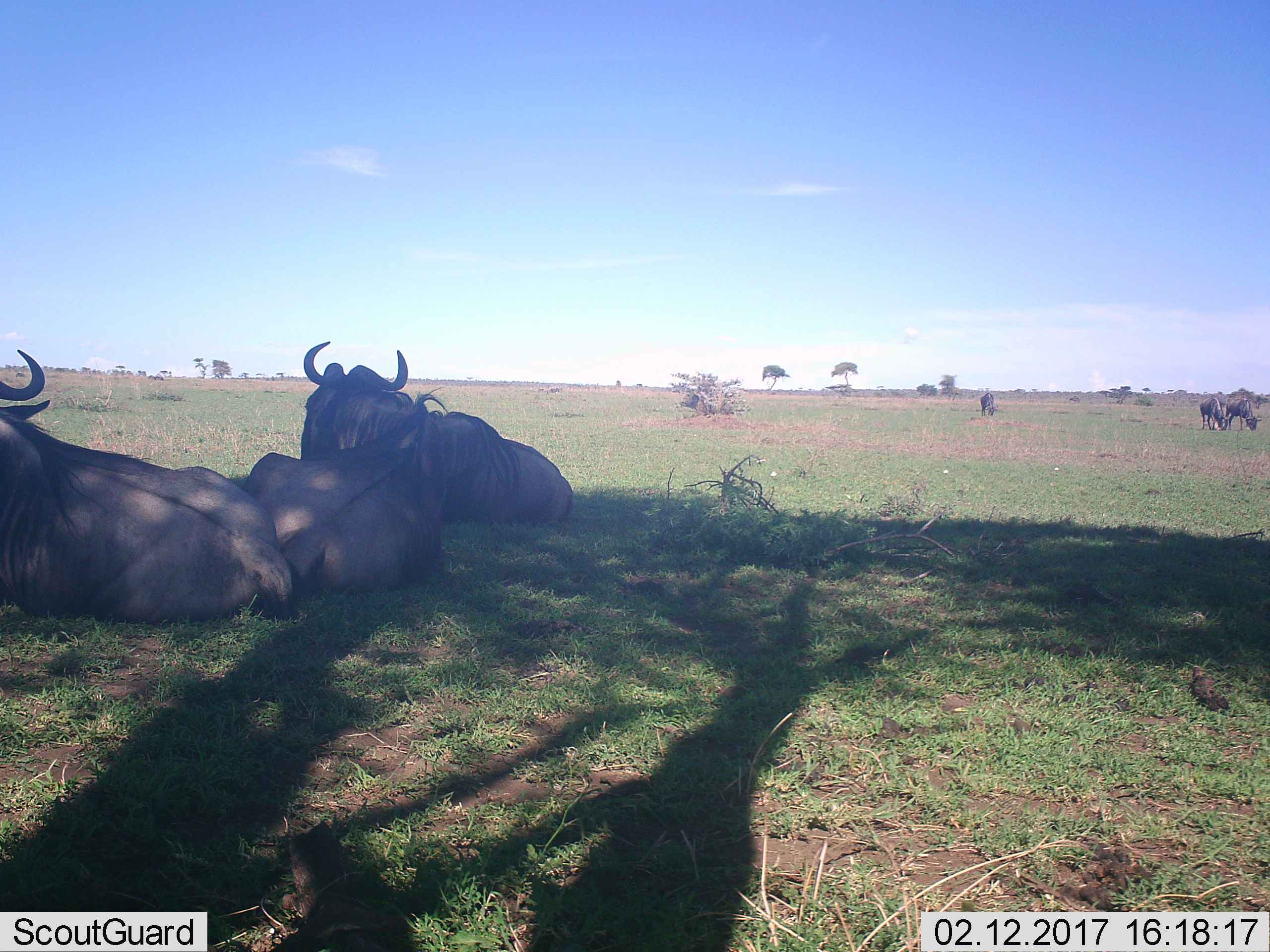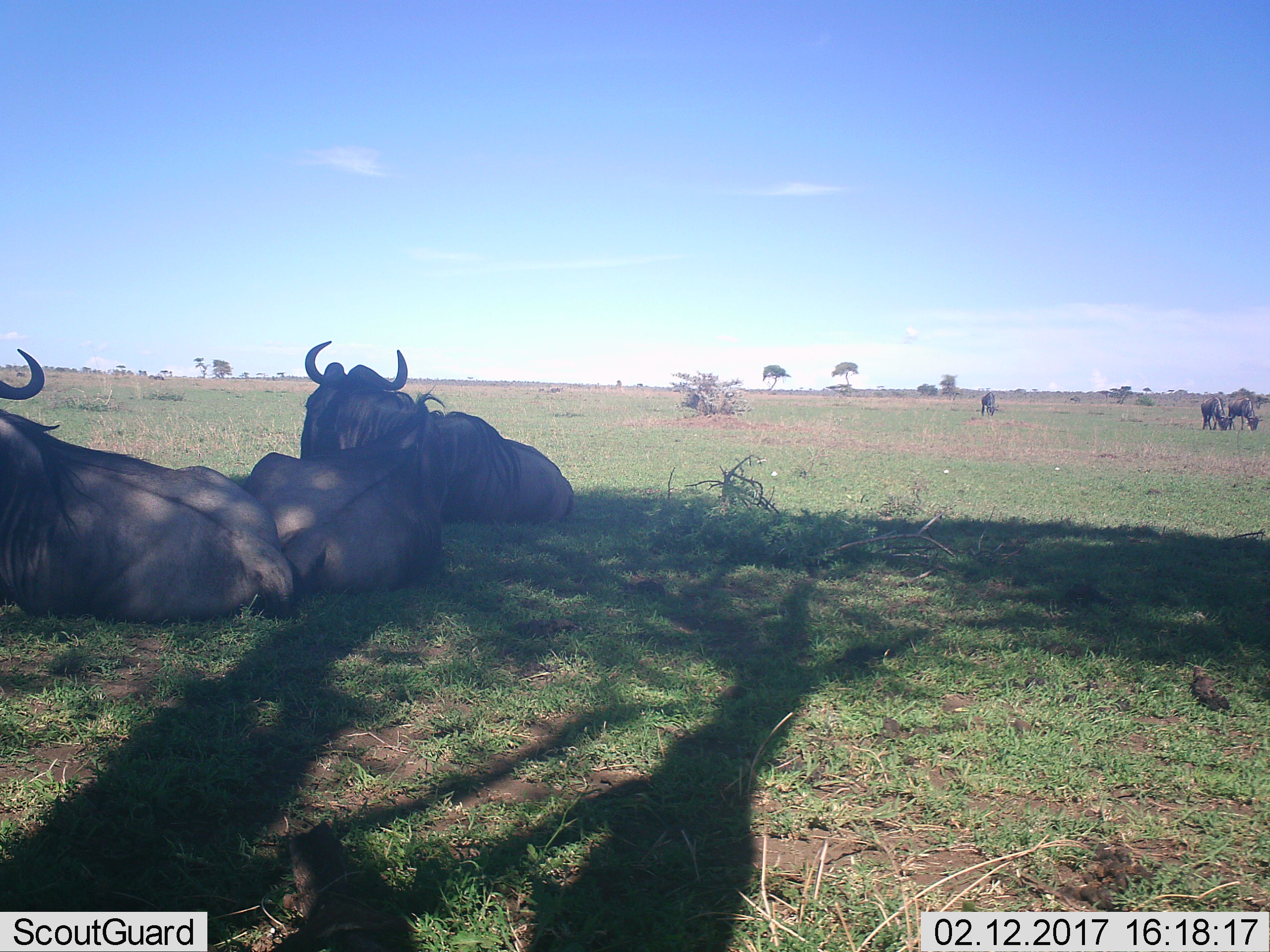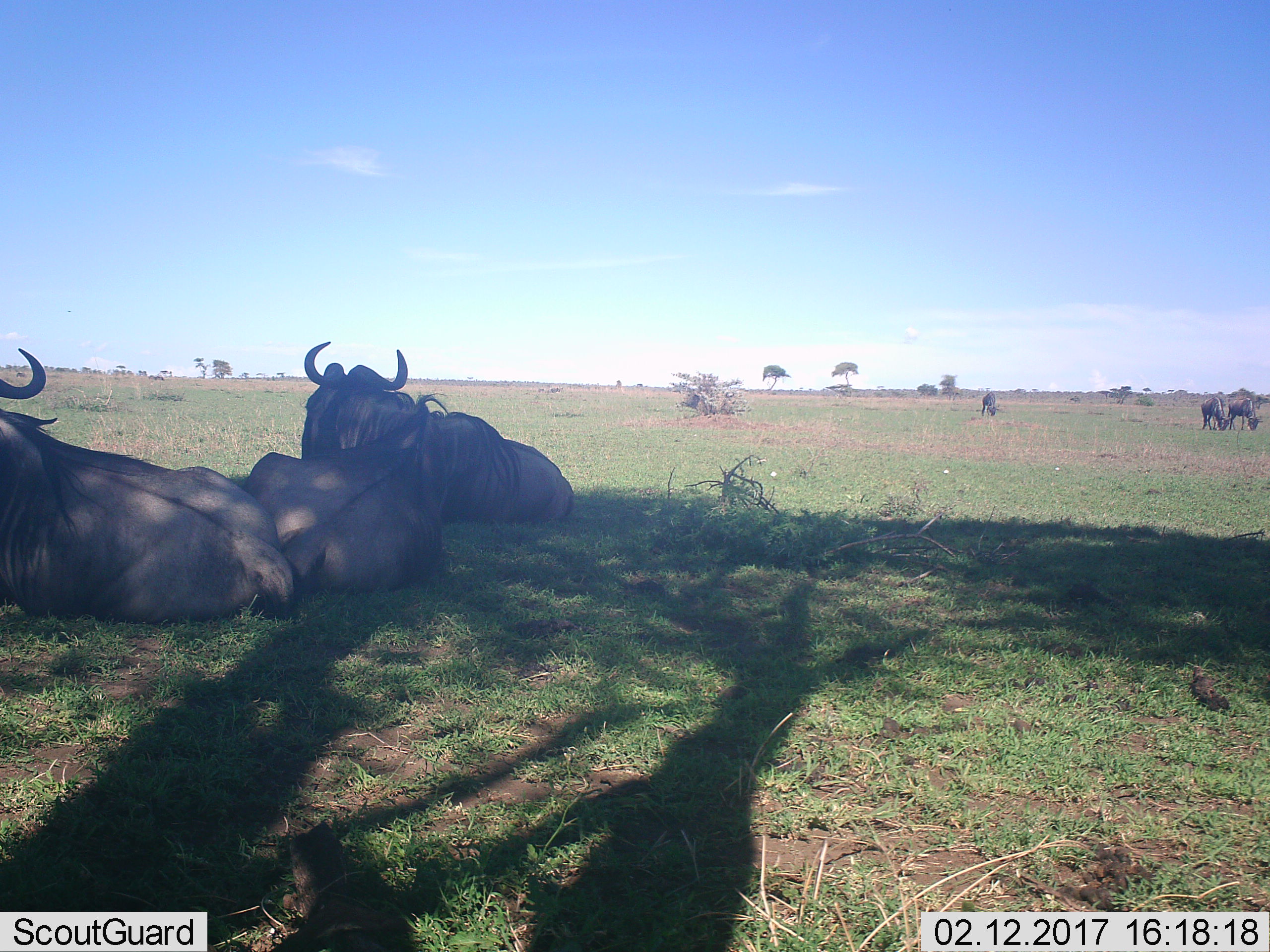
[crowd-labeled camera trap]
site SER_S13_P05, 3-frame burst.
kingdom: Animalia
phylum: Chordata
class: Mammalia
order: Artiodactyla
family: Bovidae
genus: Connochaetes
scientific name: Connochaetes taurinus taurinus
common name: blue wildebeest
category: wildebeestblue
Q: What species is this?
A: Wildebeestblue (blue wildebeest) (Connochaetes taurinus taurinus).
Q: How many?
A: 6.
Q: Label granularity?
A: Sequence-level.